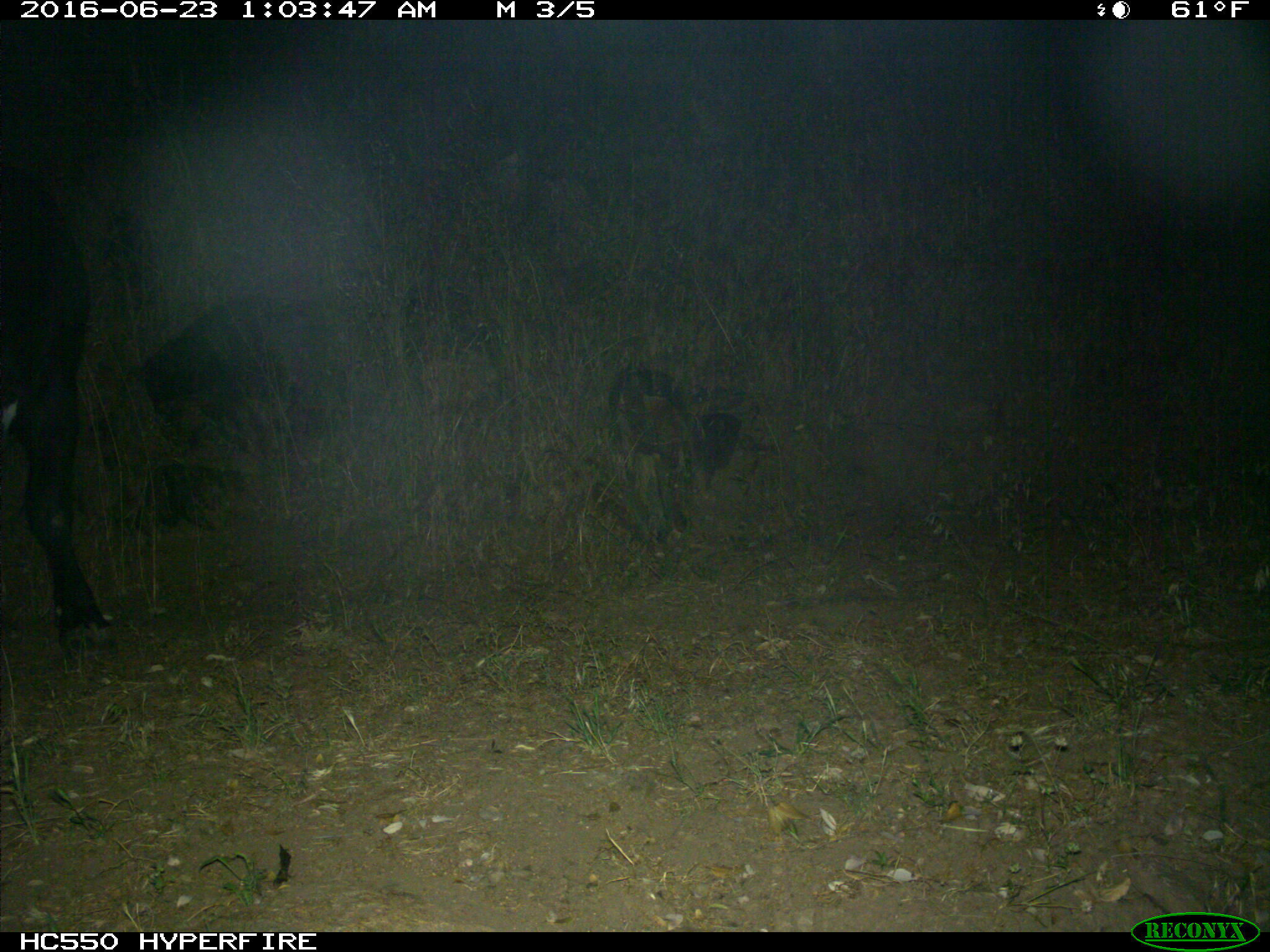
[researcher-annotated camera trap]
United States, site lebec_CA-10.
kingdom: Animalia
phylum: Chordata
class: Mammalia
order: Artiodactyla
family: Bovidae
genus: Bos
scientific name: Bos taurus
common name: domestic cow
Bos taurus (domestic cow).